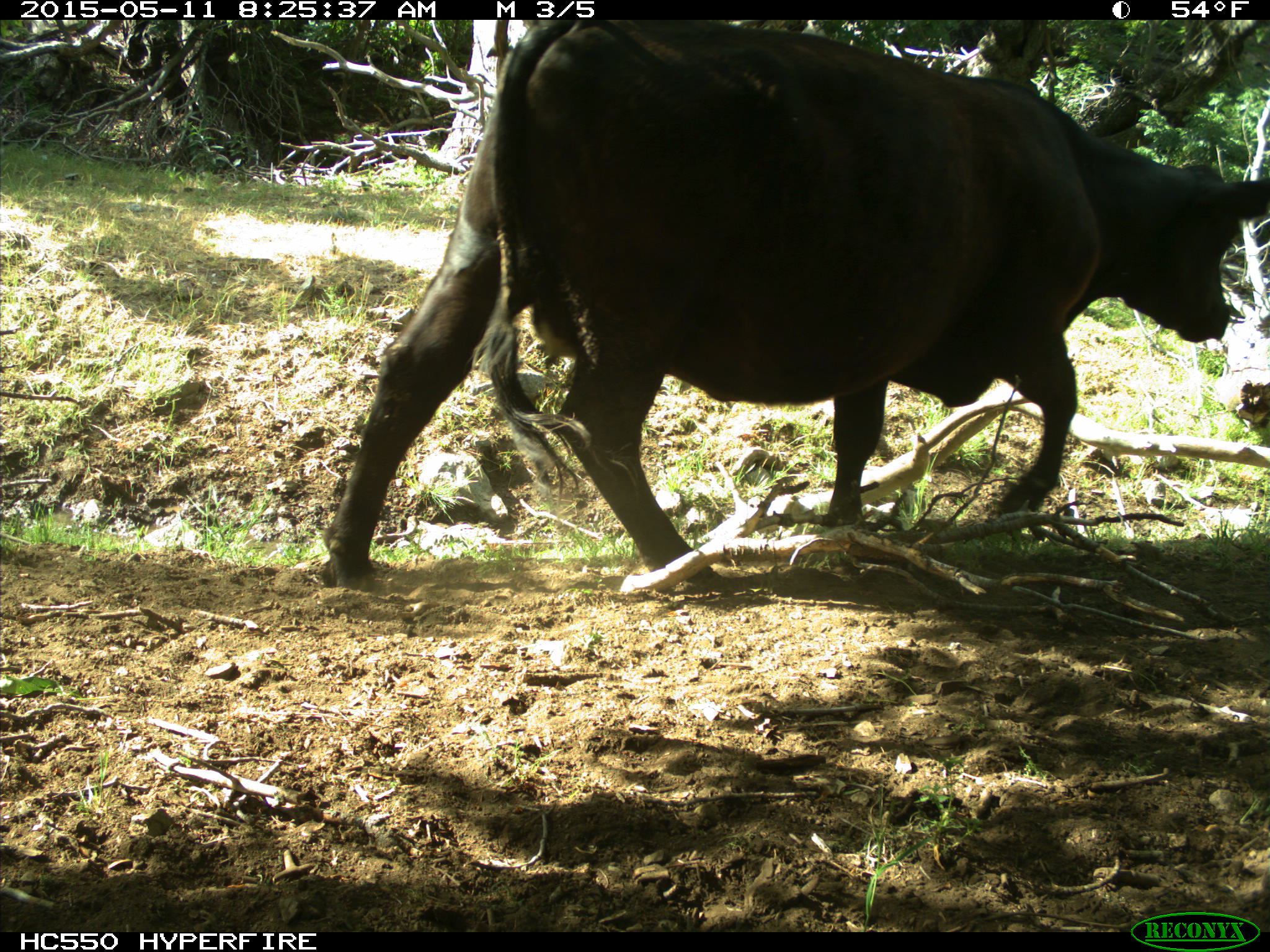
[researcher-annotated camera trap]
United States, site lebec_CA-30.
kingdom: Animalia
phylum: Chordata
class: Mammalia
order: Artiodactyla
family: Bovidae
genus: Bos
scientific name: Bos taurus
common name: domestic cow